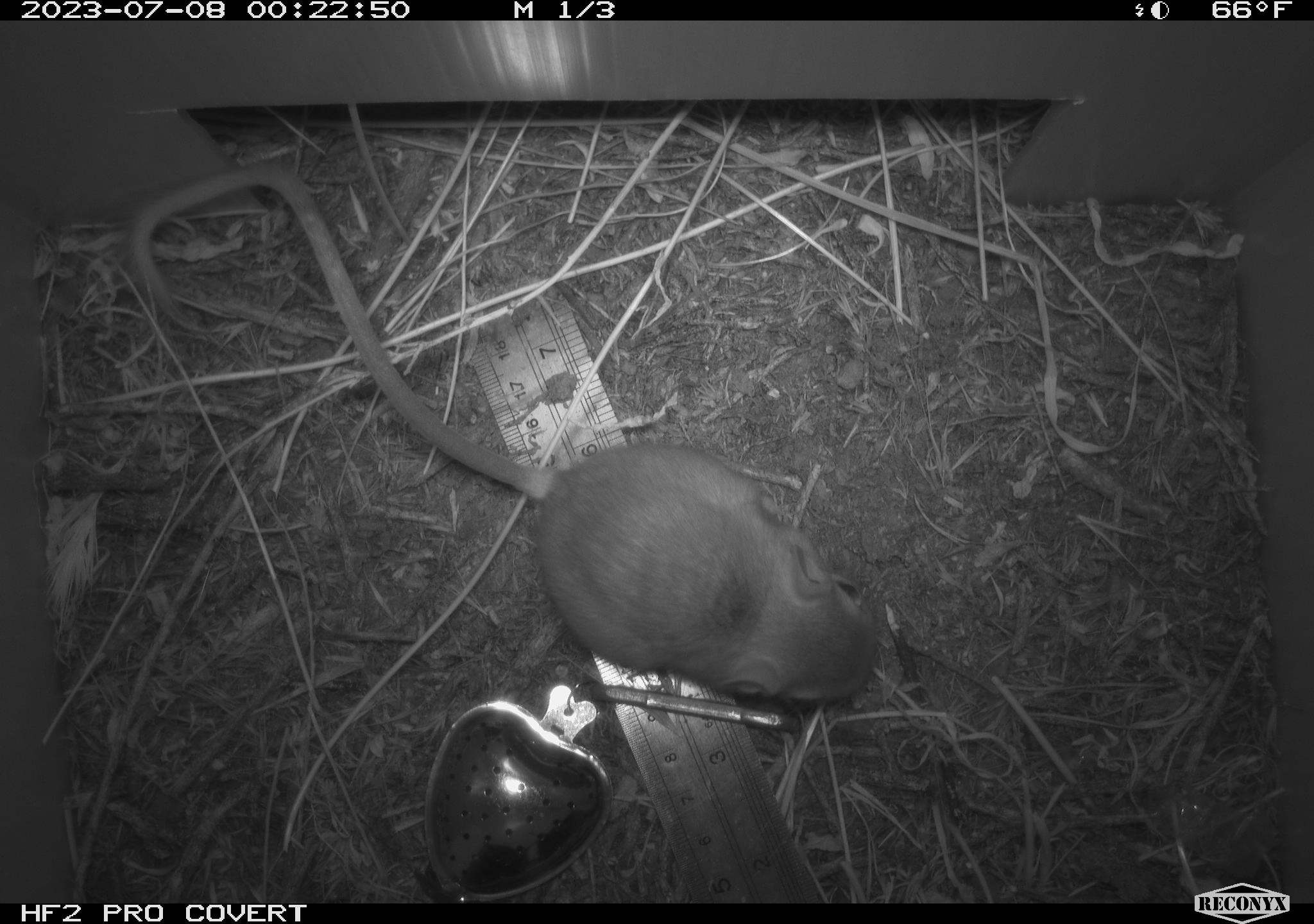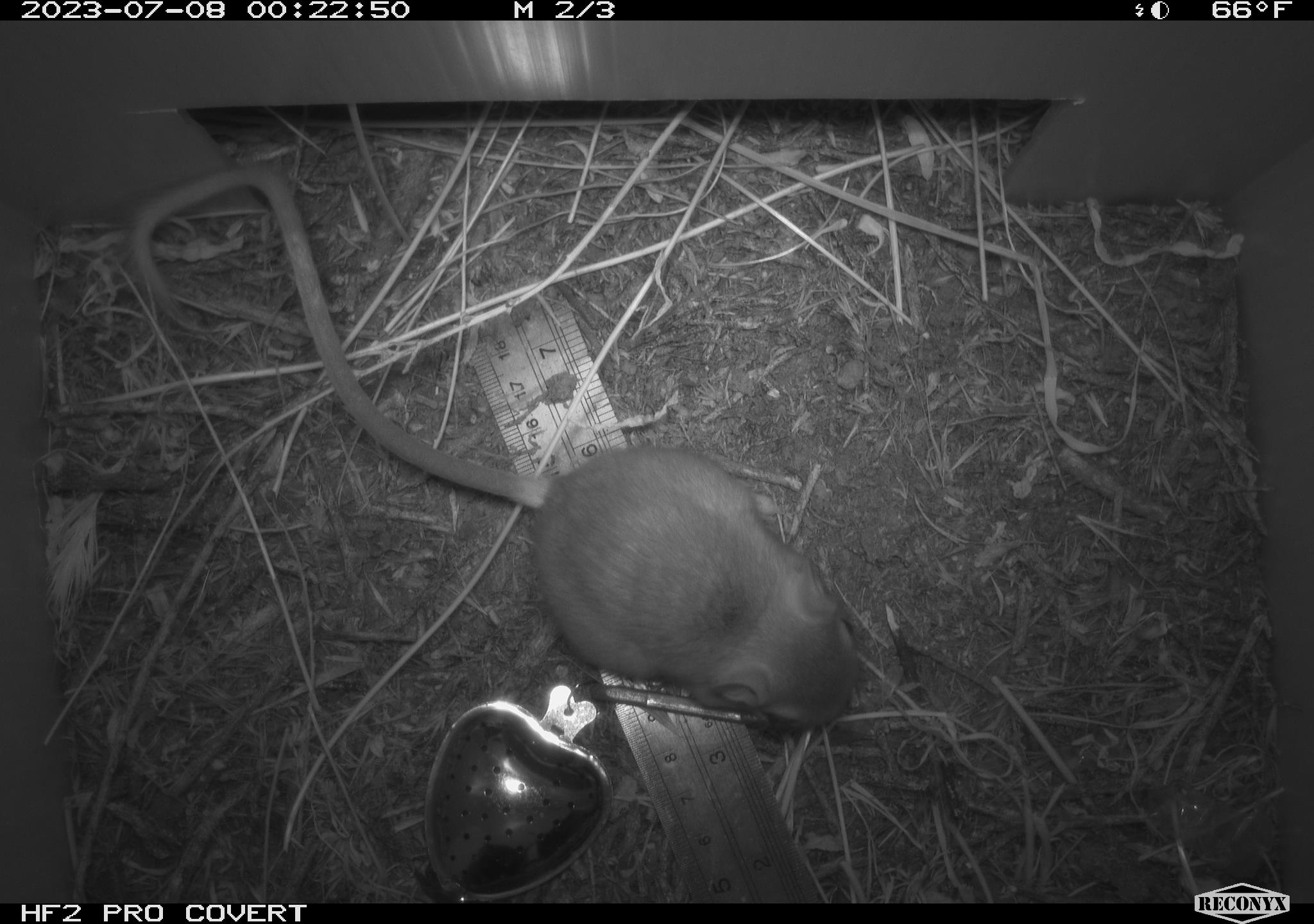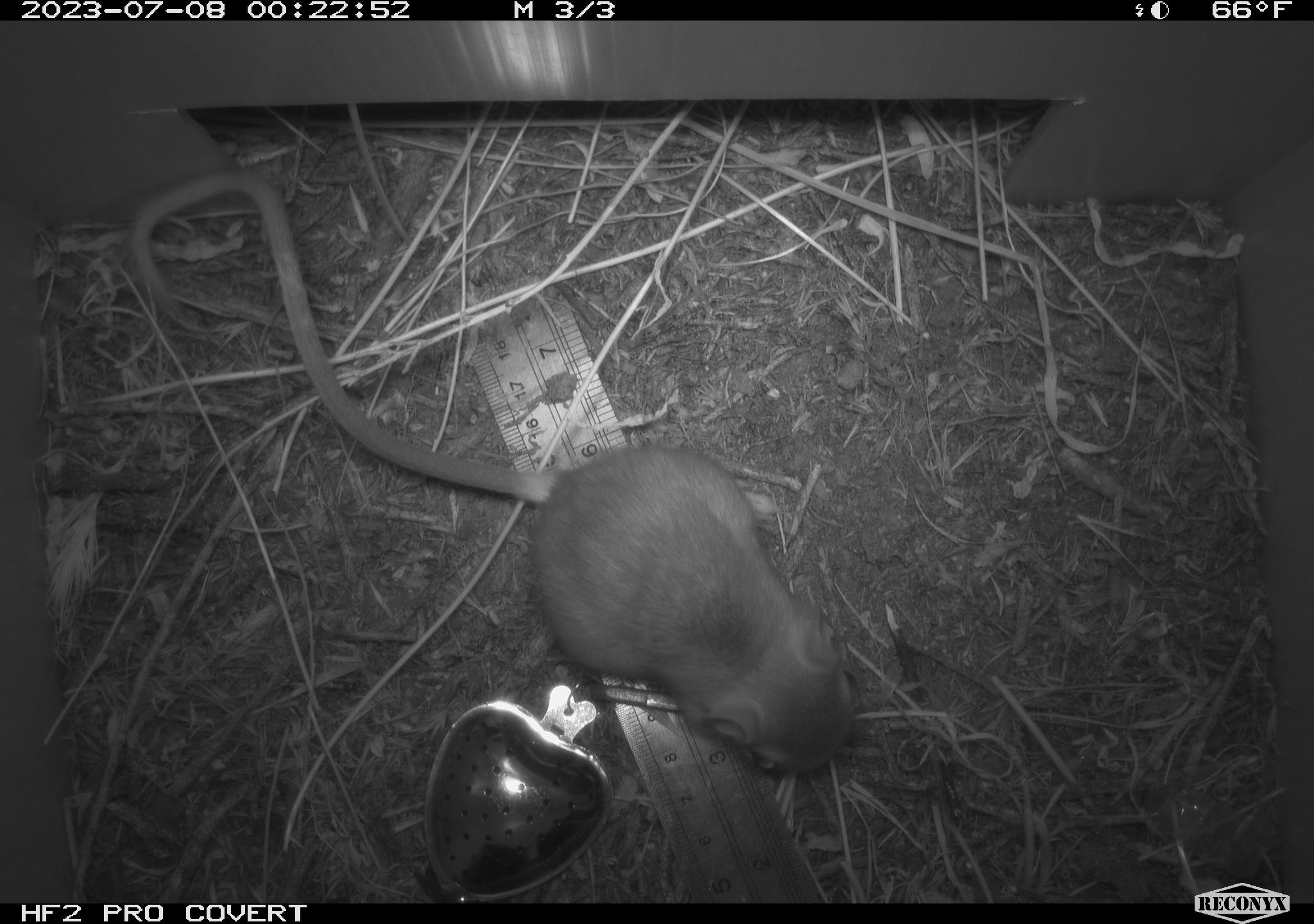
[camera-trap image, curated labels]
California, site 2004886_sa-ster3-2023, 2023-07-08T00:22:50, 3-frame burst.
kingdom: Animalia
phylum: Chordata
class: Mammalia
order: Rodentia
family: Heteromyidae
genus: Dipodomys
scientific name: Dipodomys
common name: kangaroo rats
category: dipodomys species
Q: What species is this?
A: Dipodomys species (kangaroo rats) (Dipodomys).